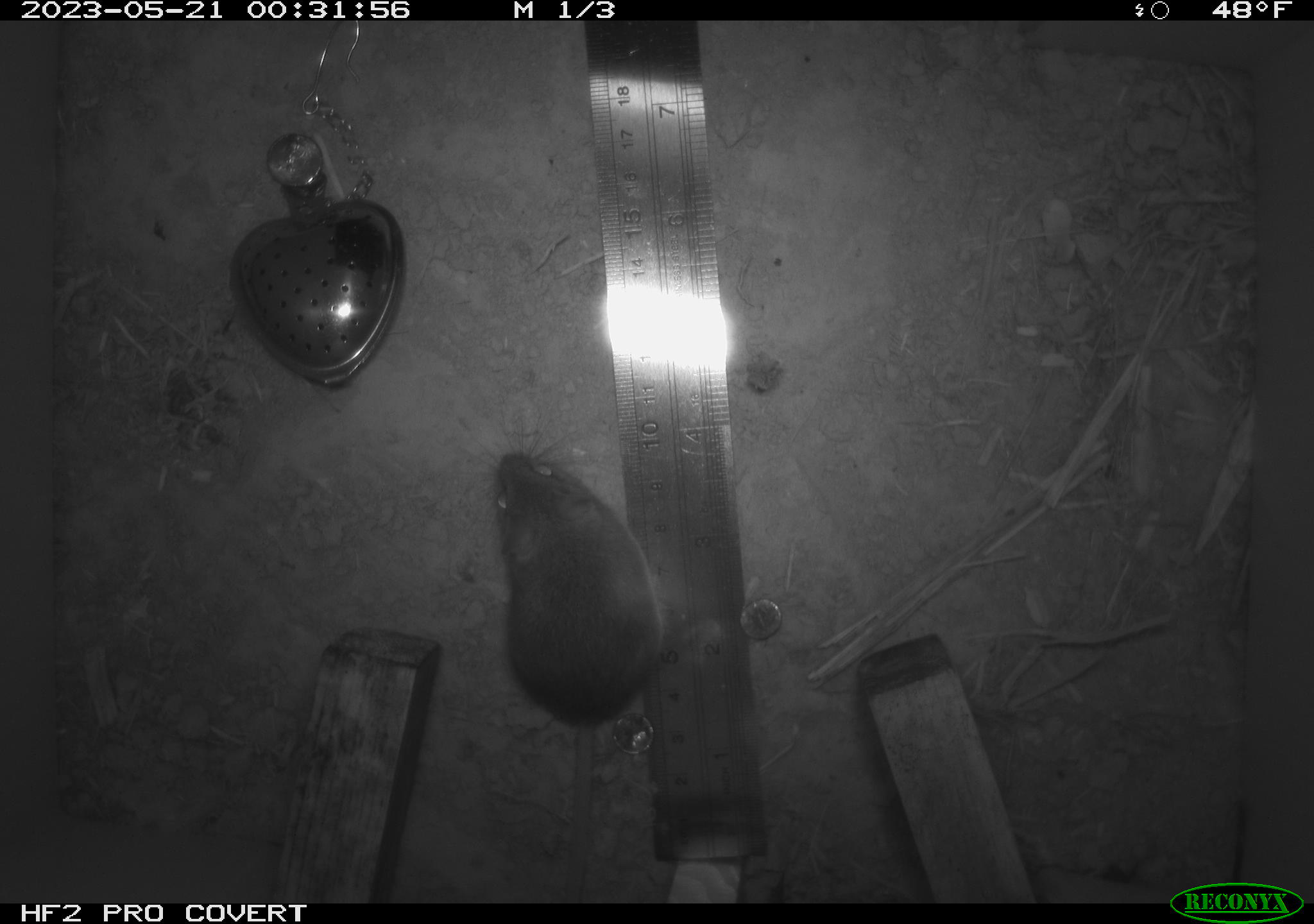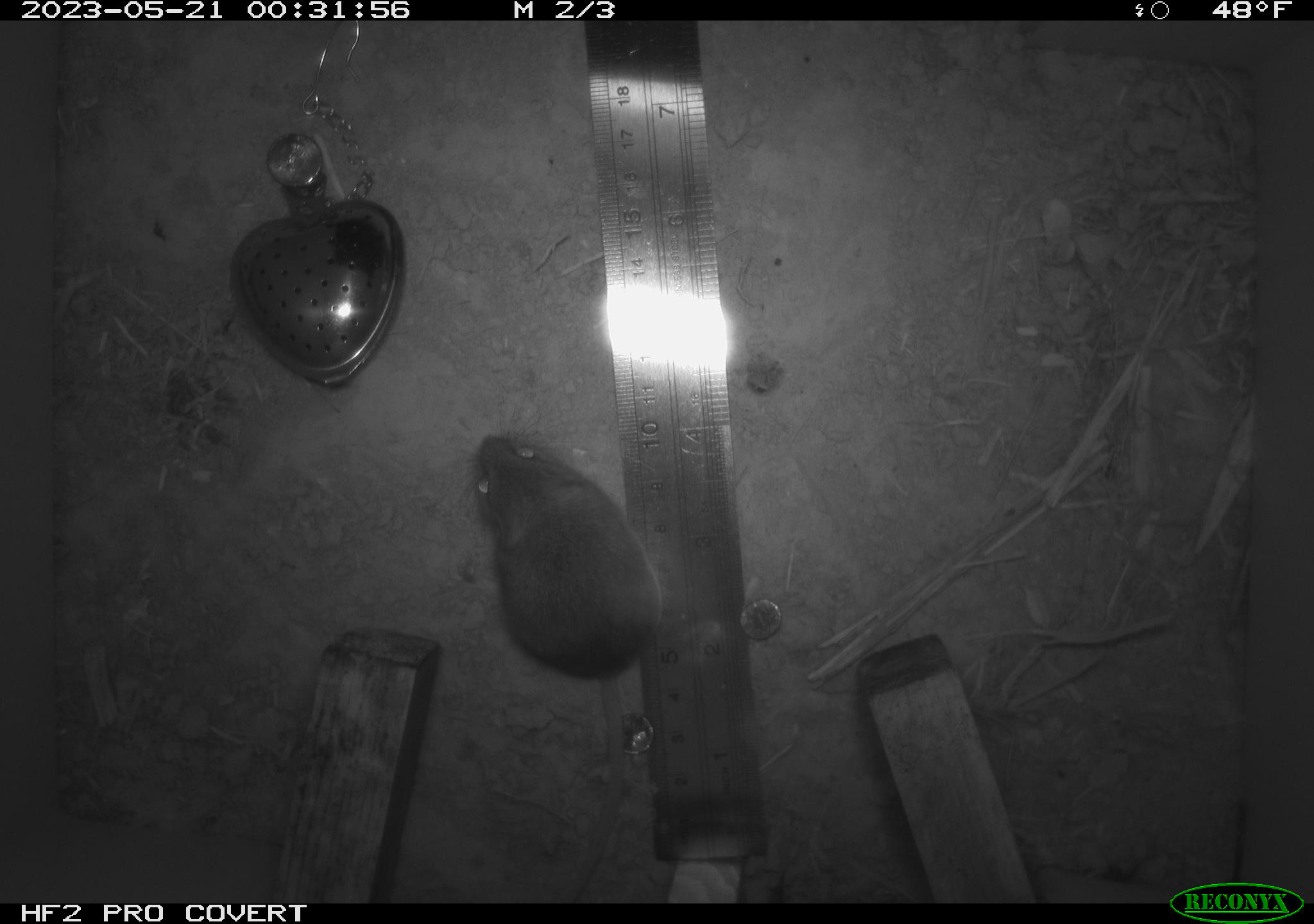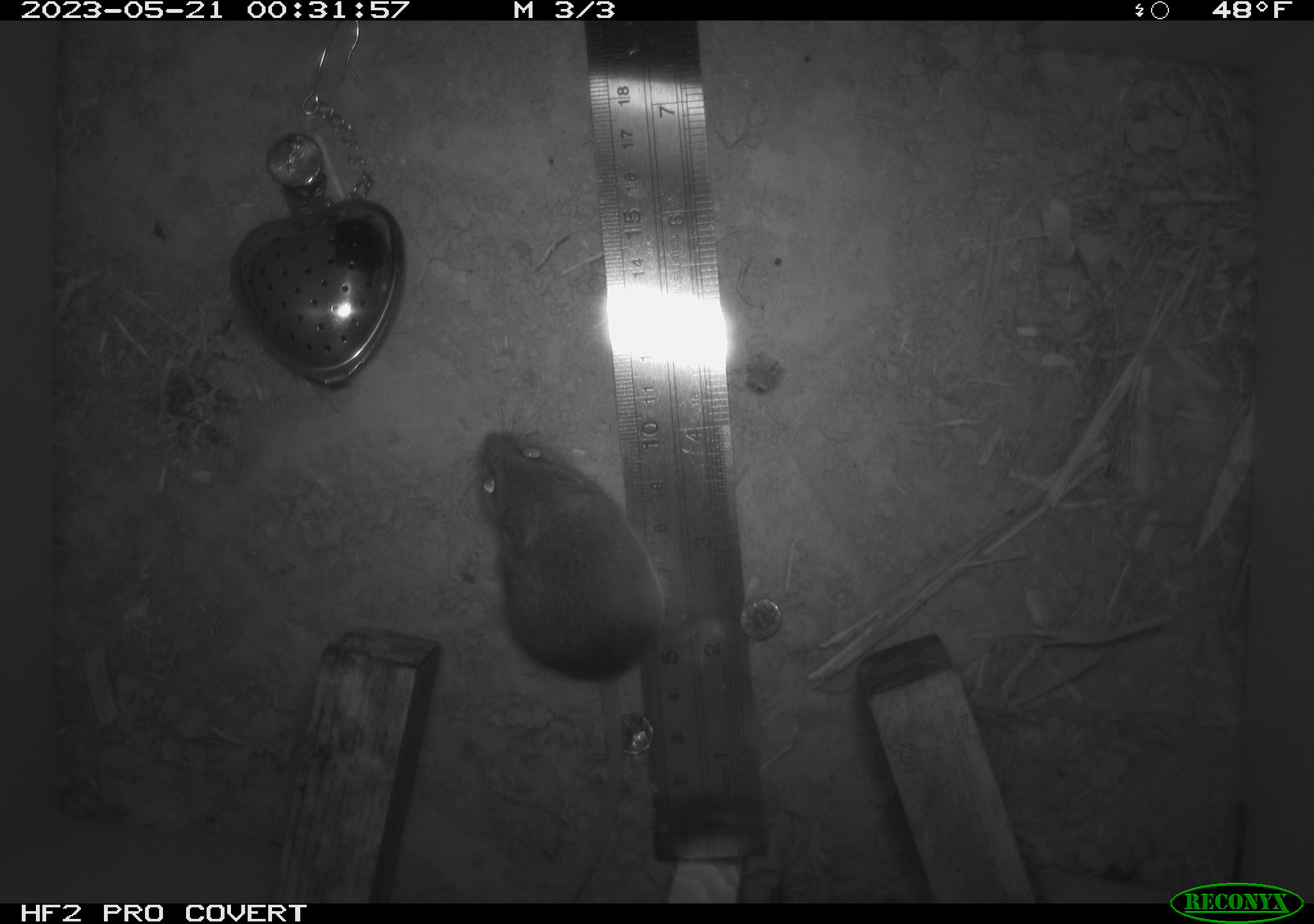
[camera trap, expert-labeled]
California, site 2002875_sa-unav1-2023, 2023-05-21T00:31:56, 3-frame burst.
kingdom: Animalia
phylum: Chordata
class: Mammalia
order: Rodentia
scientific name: Rodentia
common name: mouse species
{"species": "mouse species (Rodentia)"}